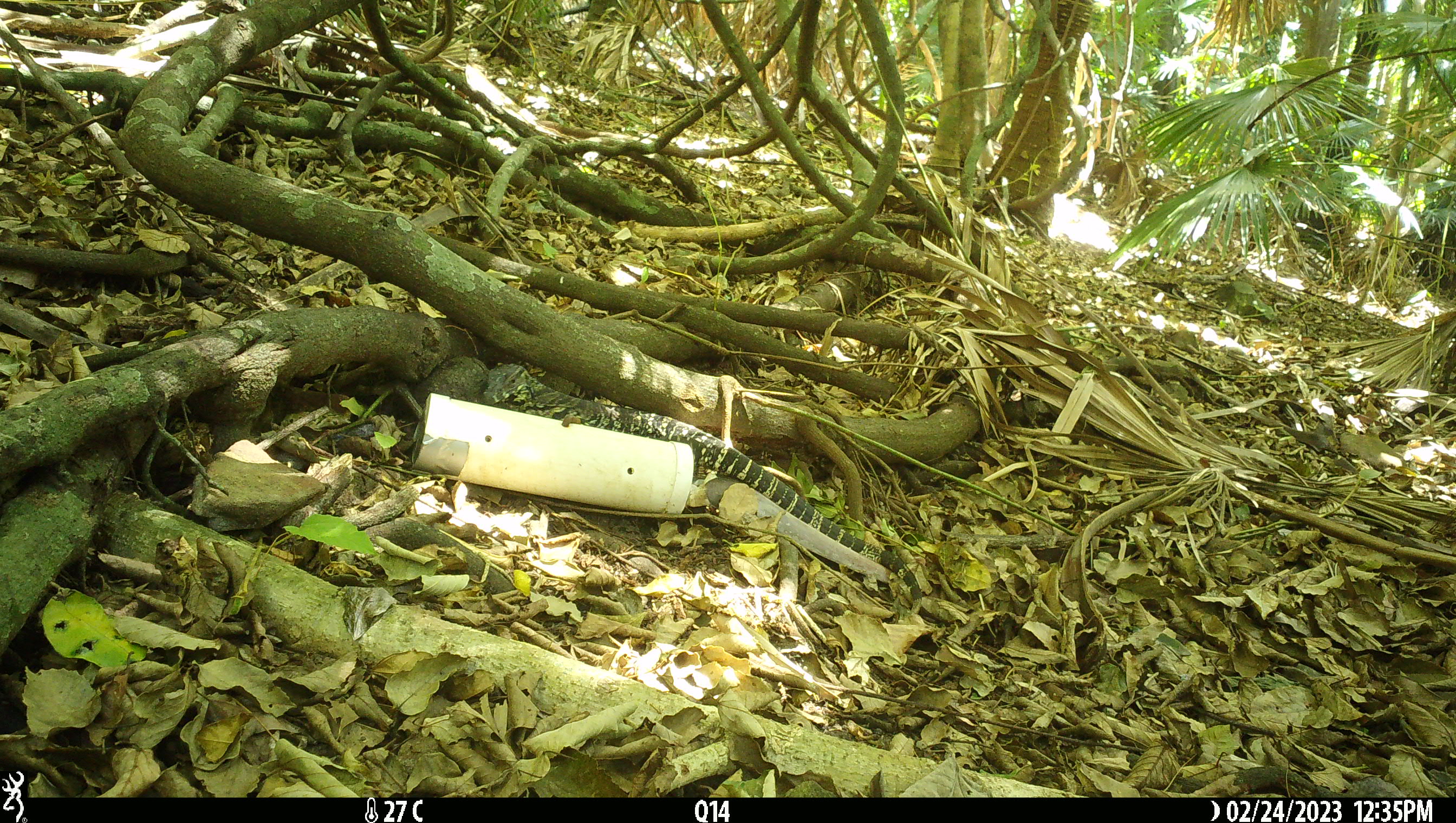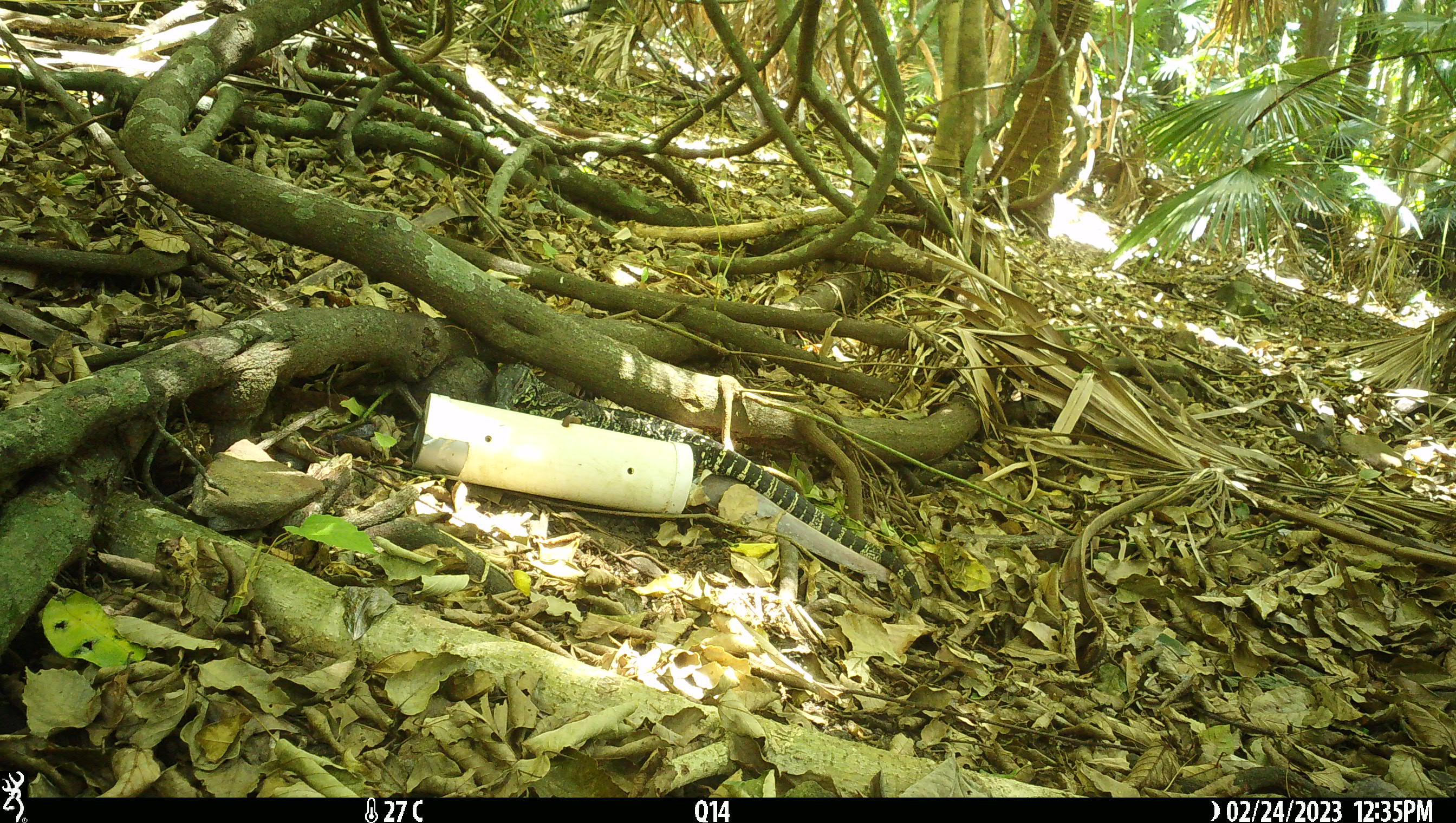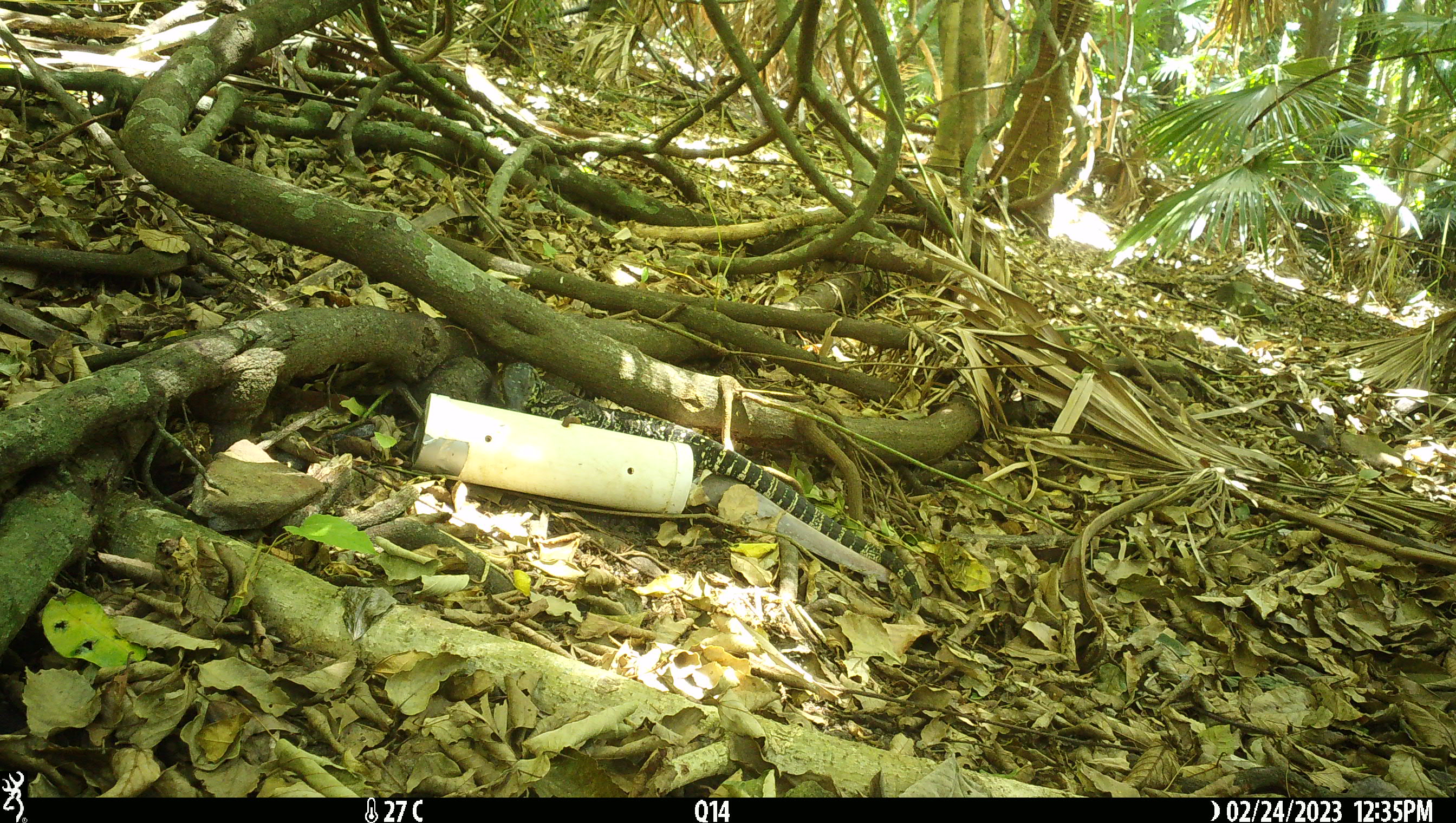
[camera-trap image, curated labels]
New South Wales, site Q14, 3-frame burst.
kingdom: Animalia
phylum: Chordata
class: Reptilia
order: Squamata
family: Varanidae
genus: Varanus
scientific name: Varanus varius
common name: lace monitor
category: goanna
Goanna (lace monitor) (Varanus varius).